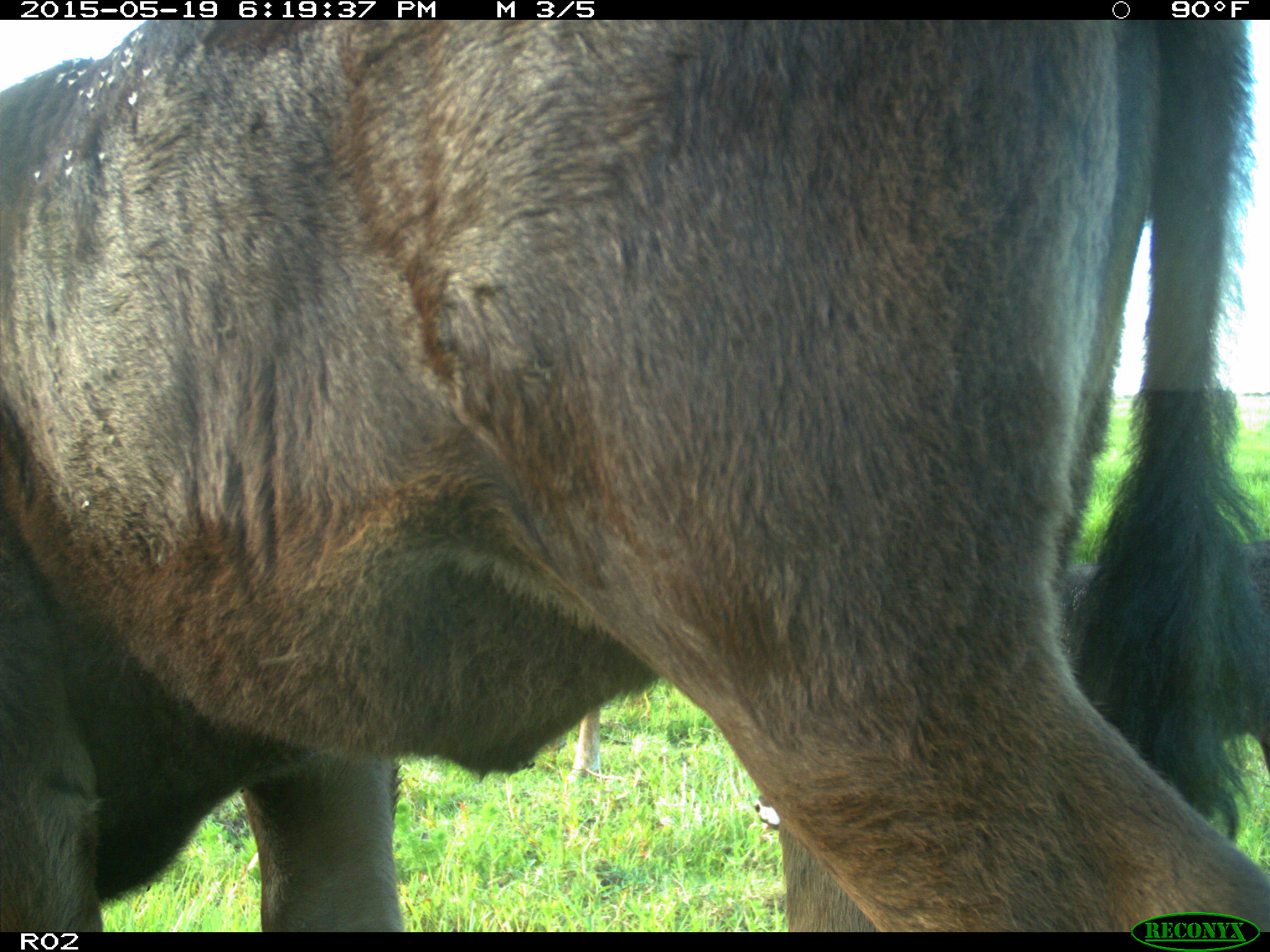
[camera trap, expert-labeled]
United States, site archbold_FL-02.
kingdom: Animalia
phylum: Chordata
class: Mammalia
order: Artiodactyla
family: Bovidae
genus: Bos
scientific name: Bos taurus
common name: domestic cow